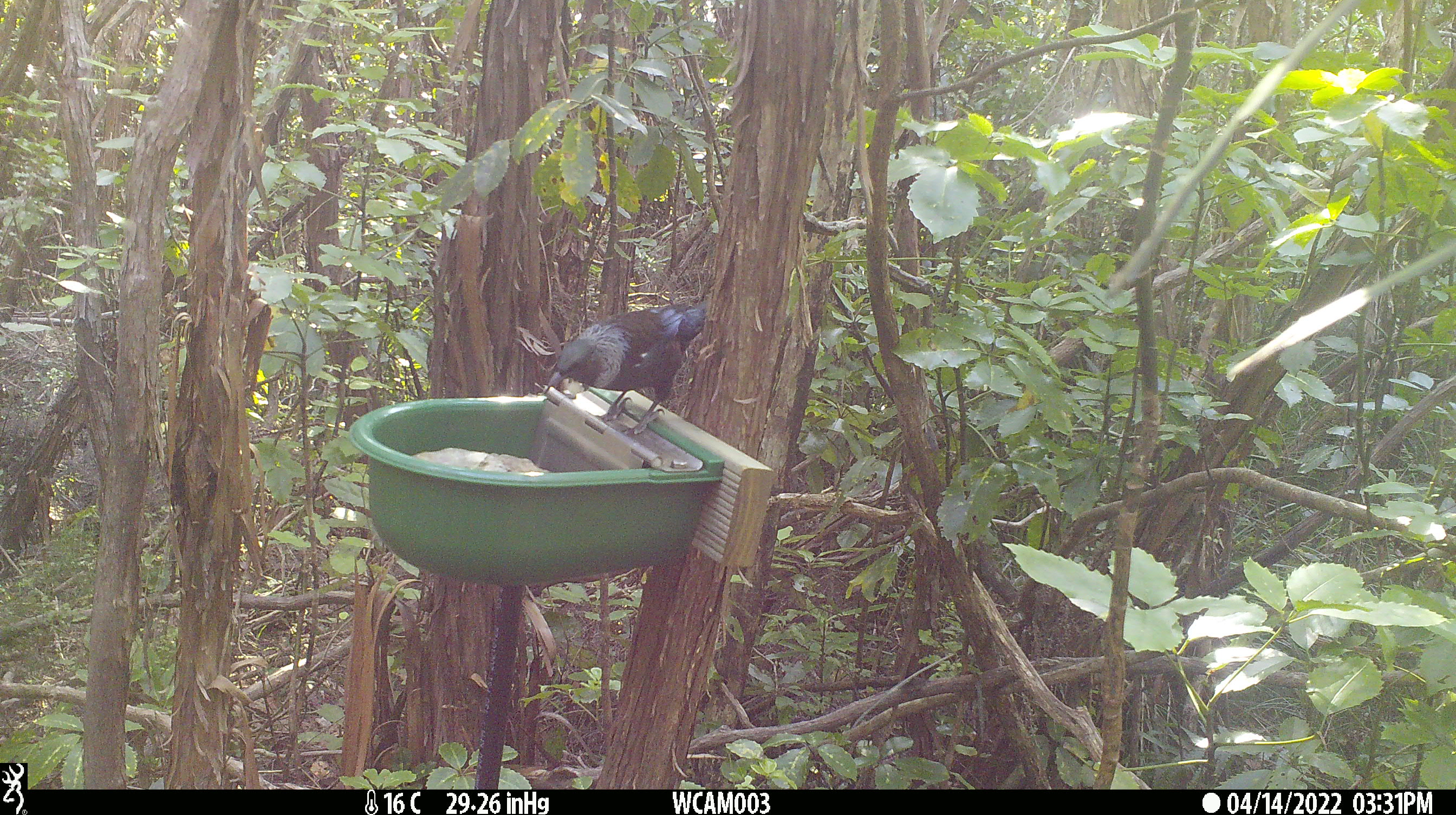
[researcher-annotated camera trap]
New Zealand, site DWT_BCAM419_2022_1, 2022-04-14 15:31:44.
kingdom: Animalia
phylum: Chordata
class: Aves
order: Passeriformes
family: Meliphagidae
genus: Prosthemadera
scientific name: Prosthemadera novaeseelandiae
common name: tui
Tui (Prosthemadera novaeseelandiae).